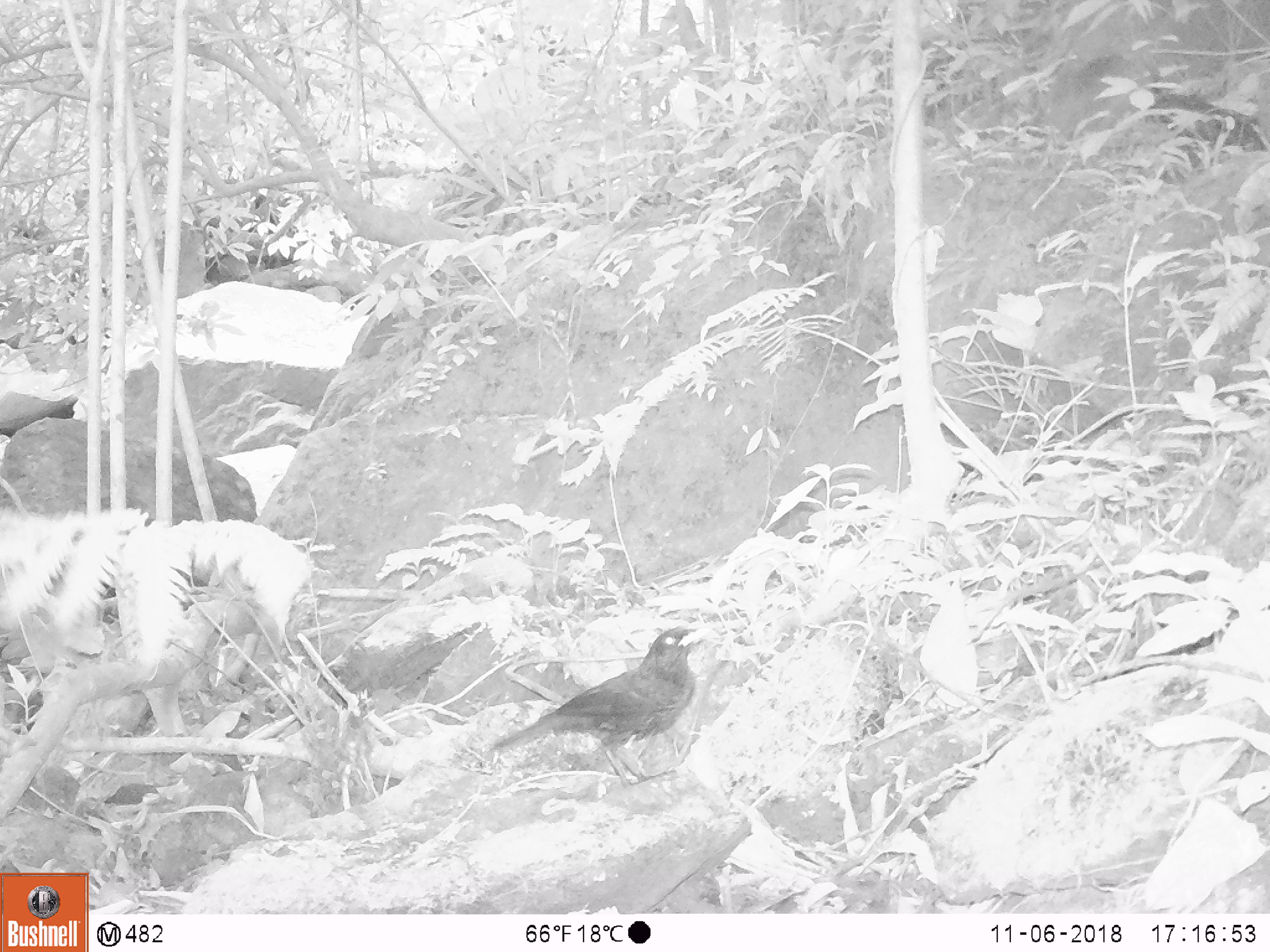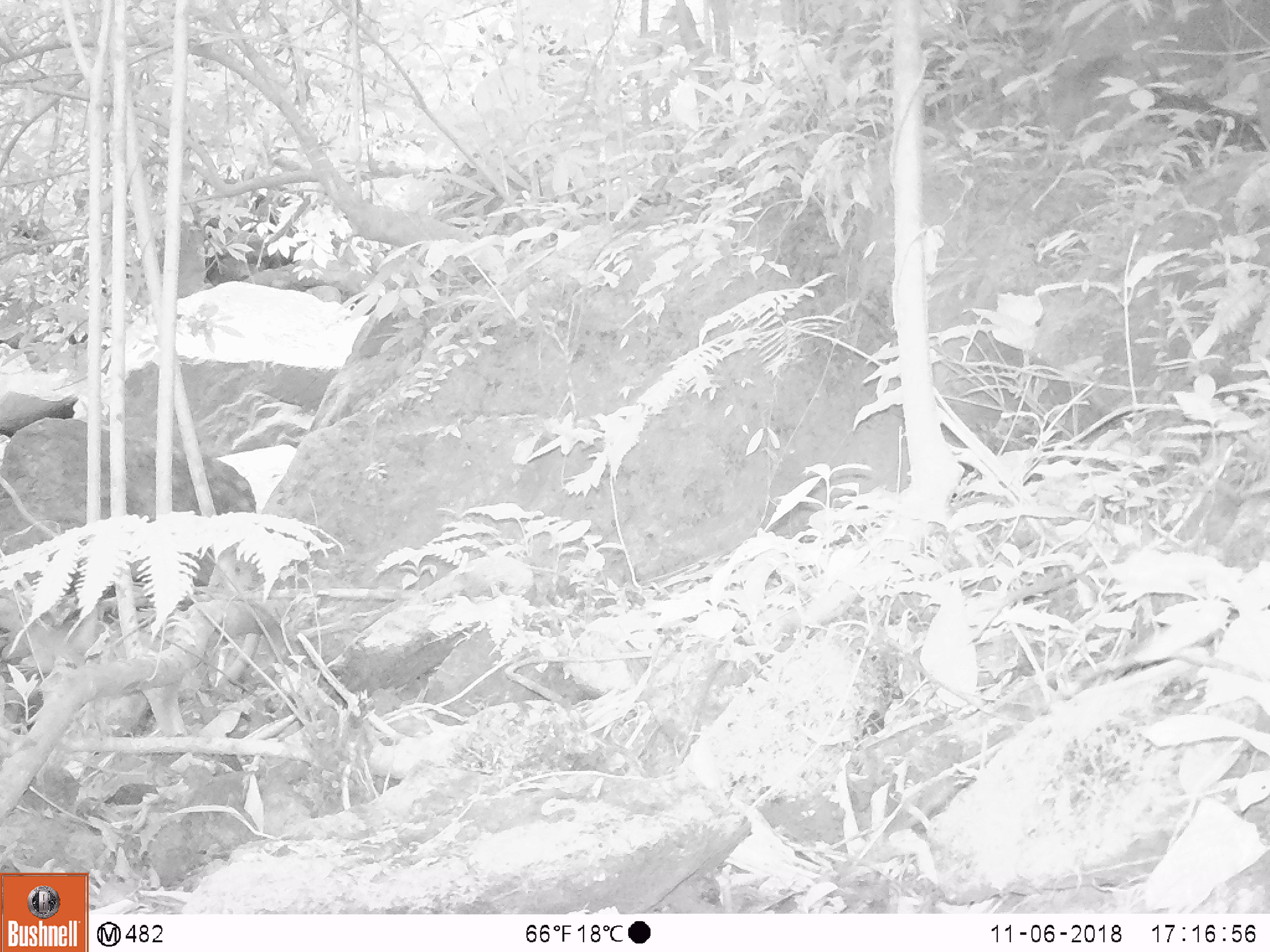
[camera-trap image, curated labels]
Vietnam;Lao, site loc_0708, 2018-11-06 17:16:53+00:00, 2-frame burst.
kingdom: Animalia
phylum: Chordata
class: Aves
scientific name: Aves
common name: bird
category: unidentified bird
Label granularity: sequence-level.